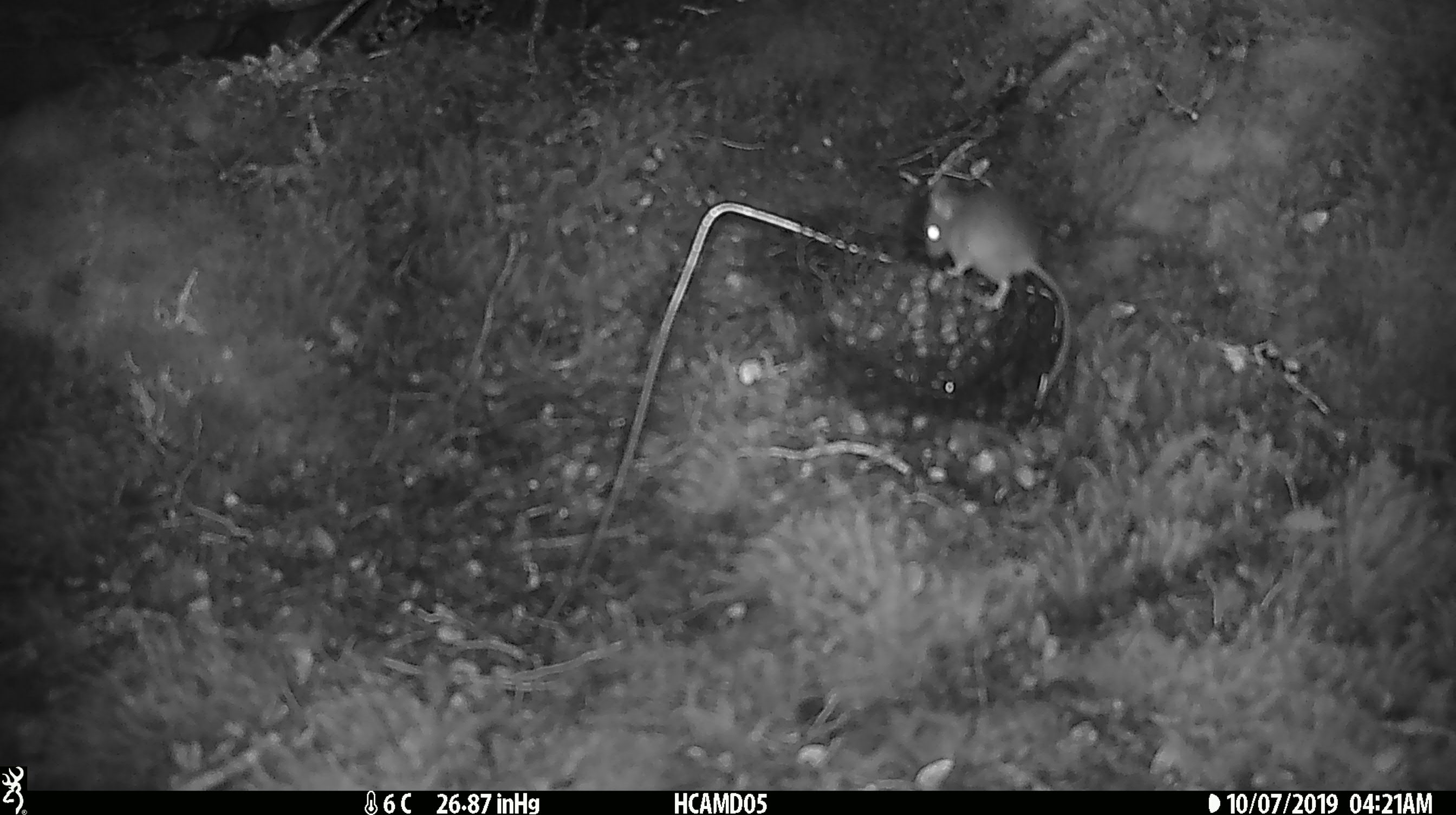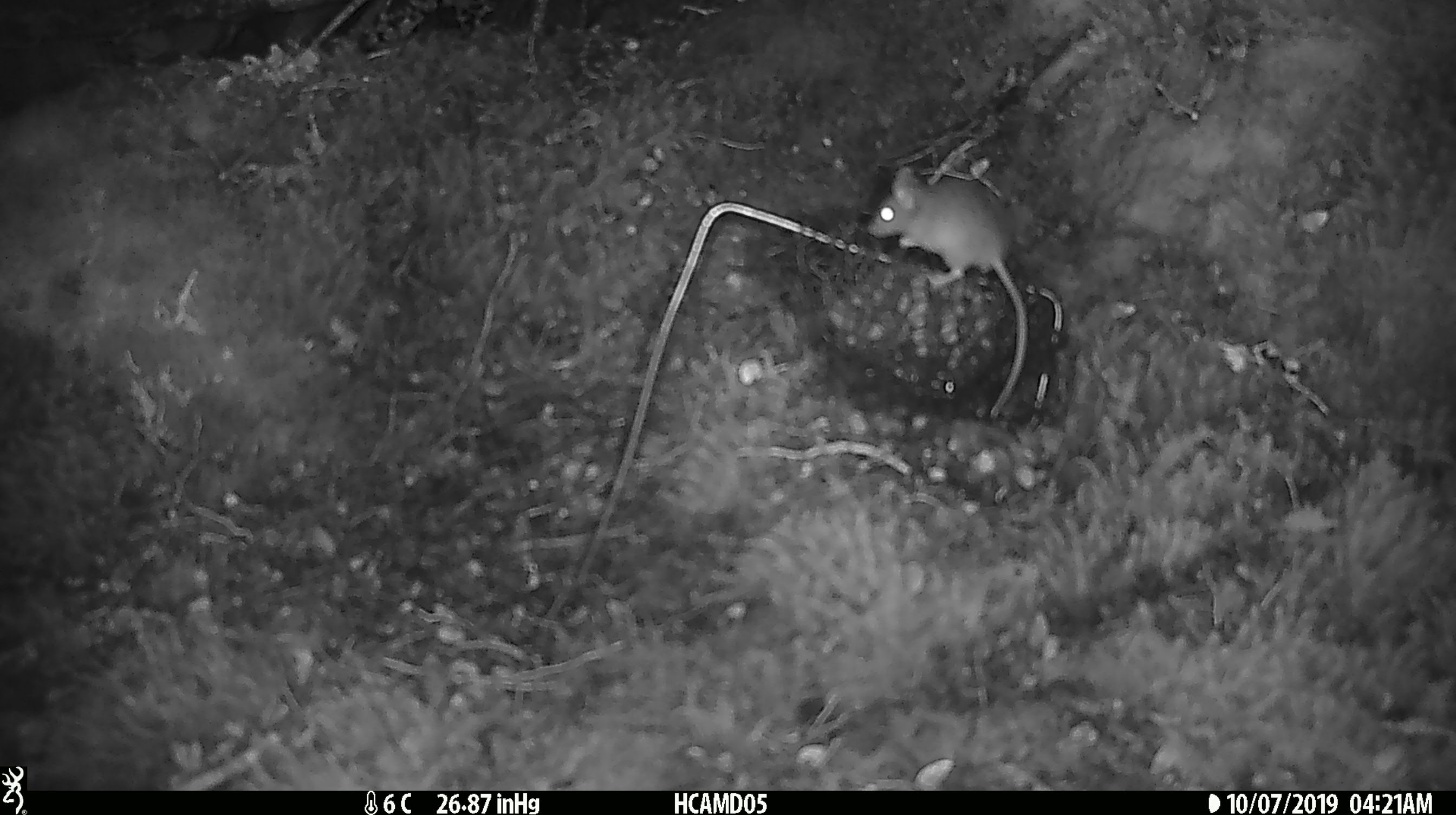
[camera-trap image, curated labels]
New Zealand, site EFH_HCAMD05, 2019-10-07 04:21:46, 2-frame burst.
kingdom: Animalia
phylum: Chordata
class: Mammalia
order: Rodentia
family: Muridae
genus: Mus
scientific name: Mus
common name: mouse